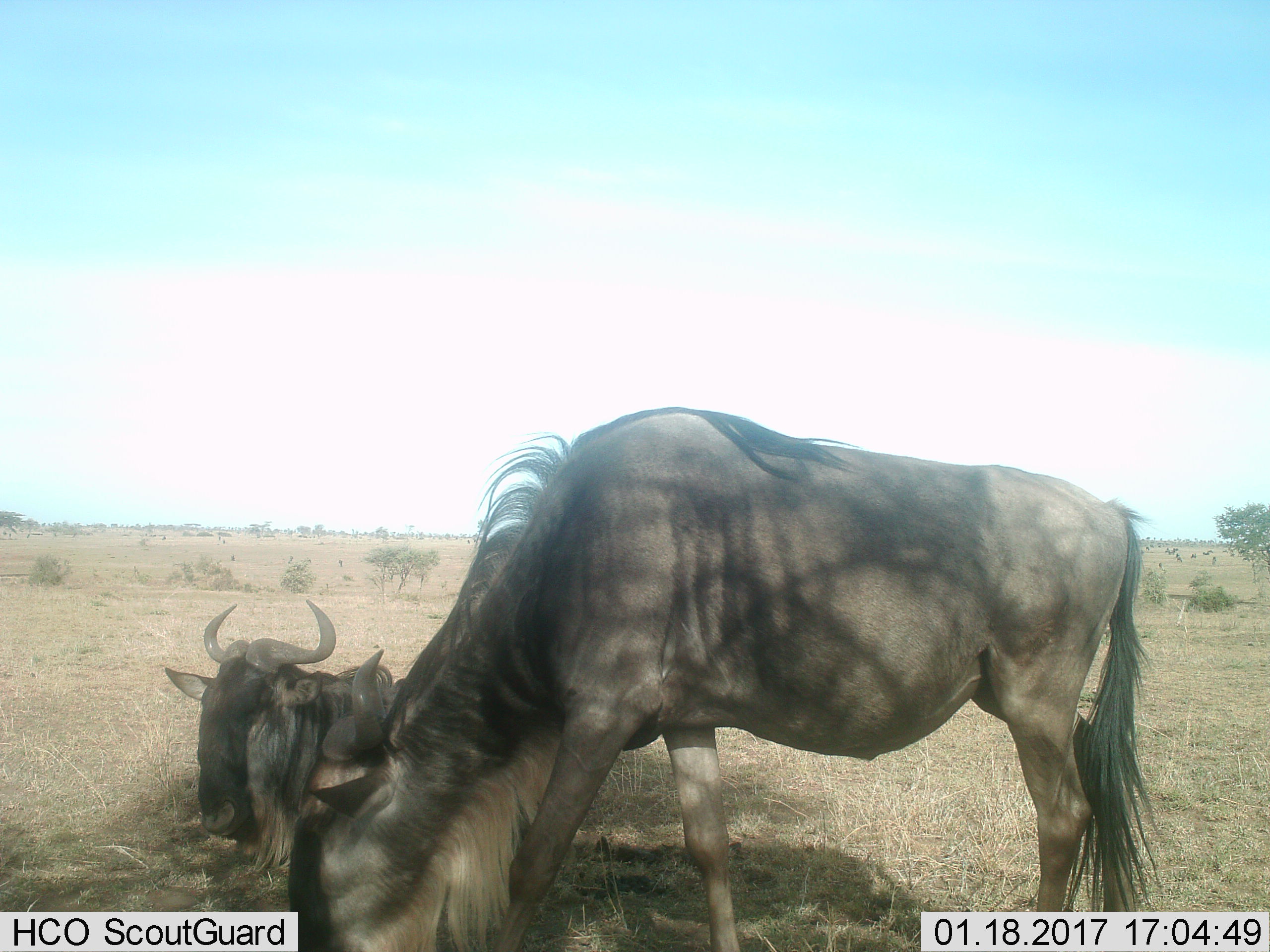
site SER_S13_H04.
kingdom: Animalia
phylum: Chordata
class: Mammalia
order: Artiodactyla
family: Bovidae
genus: Connochaetes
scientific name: Connochaetes taurinus taurinus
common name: blue wildebeest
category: wildebeestblue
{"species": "wildebeestblue (blue wildebeest) (Connochaetes taurinus taurinus)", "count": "2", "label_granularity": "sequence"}